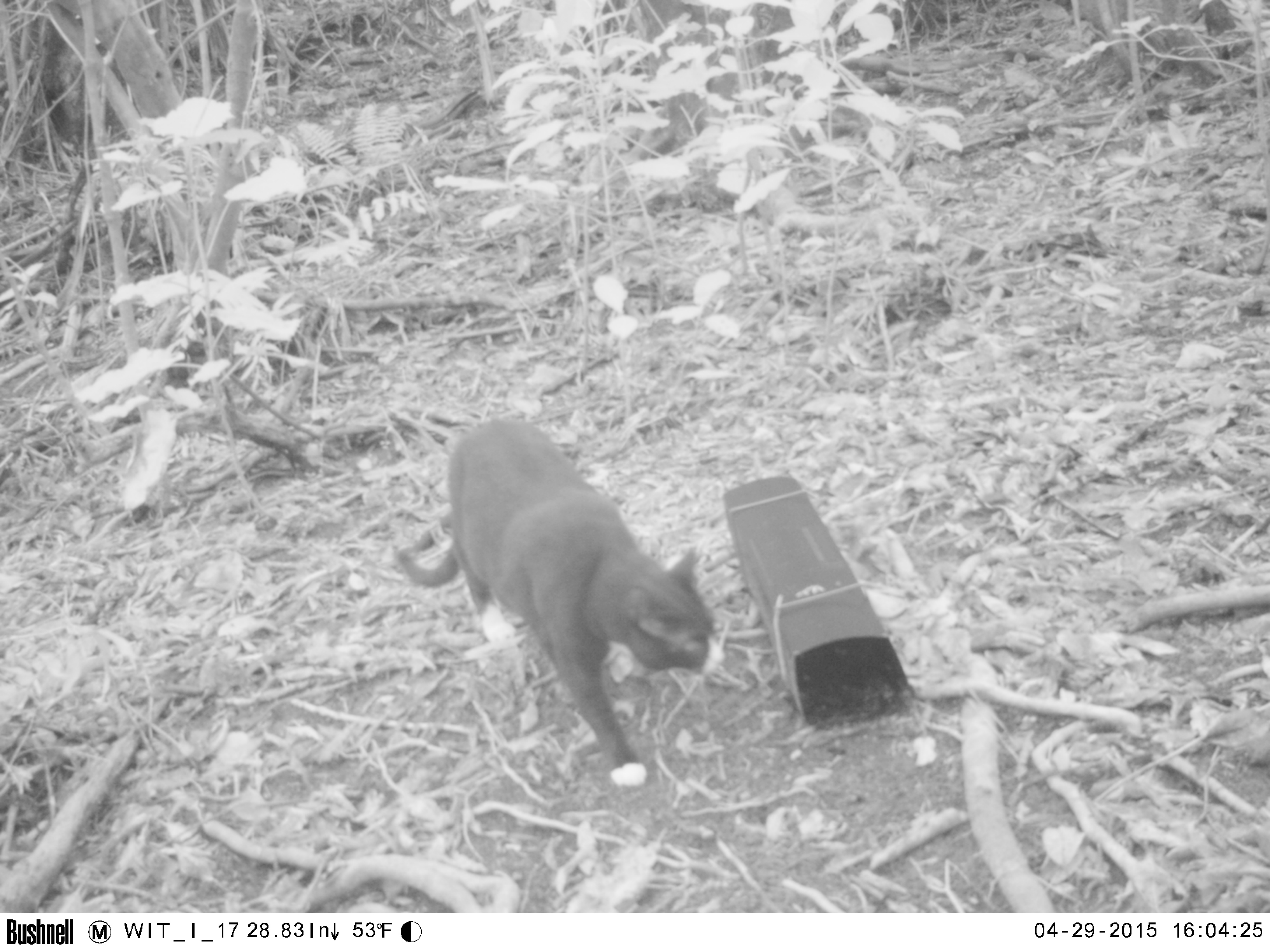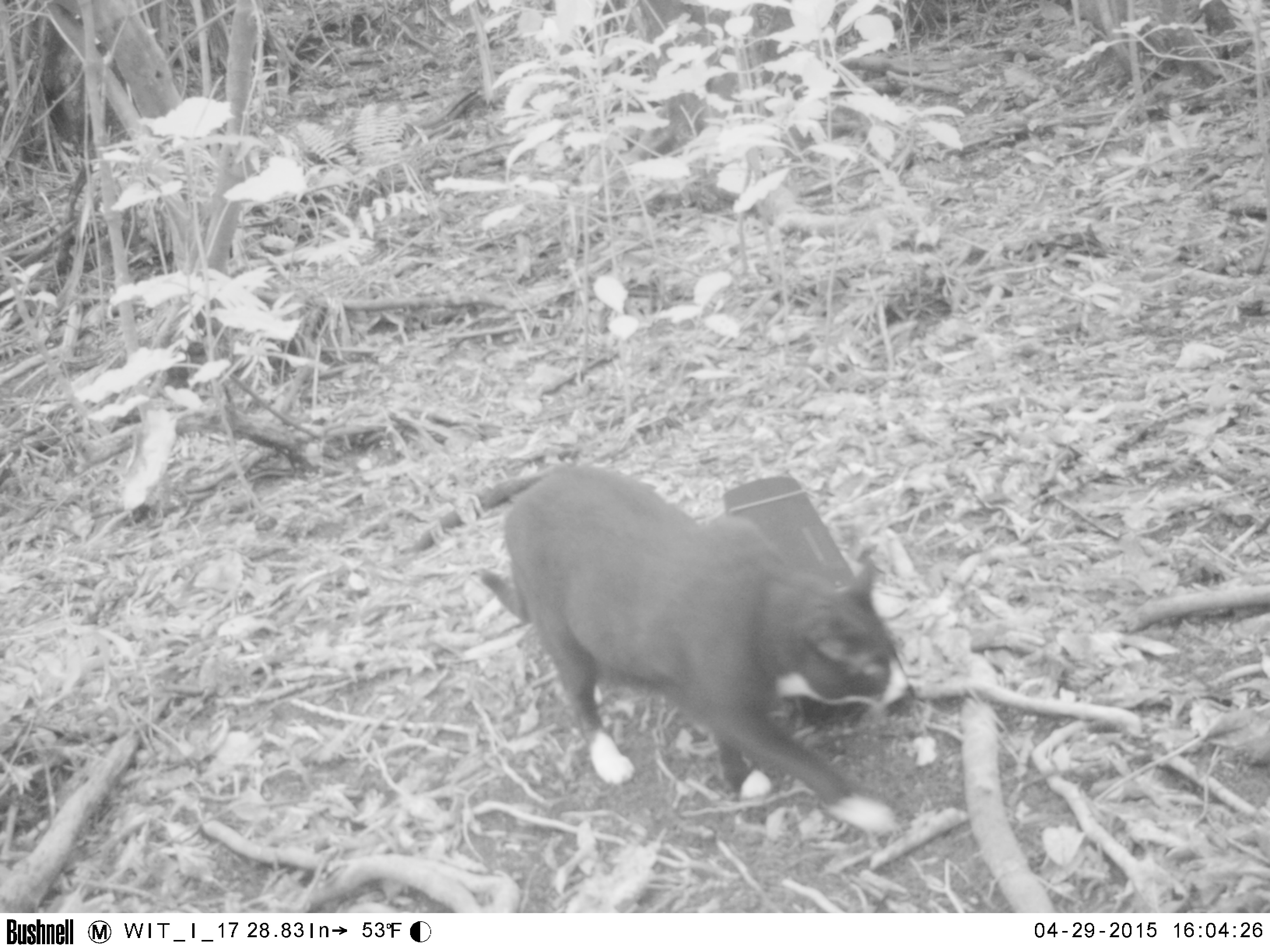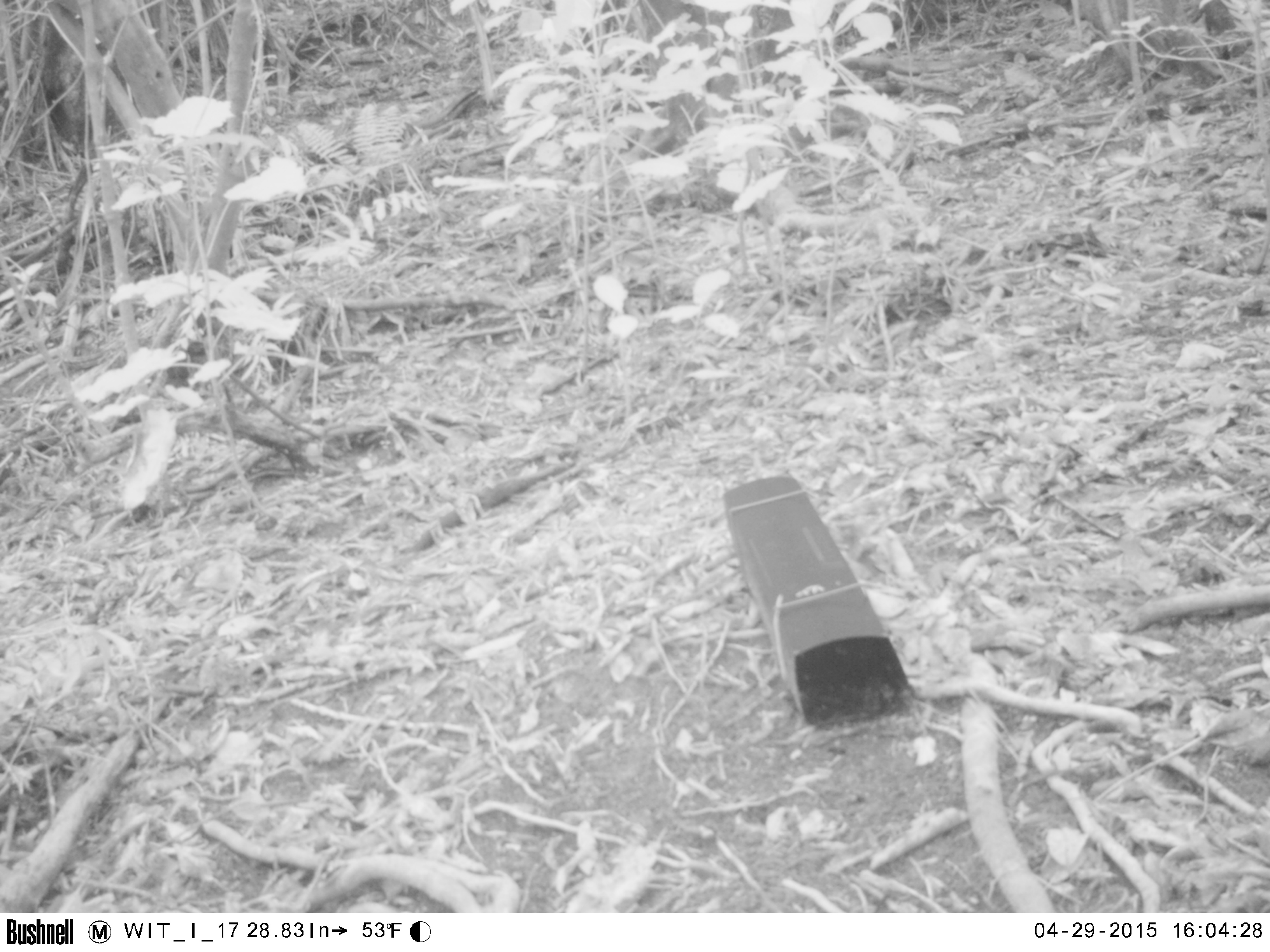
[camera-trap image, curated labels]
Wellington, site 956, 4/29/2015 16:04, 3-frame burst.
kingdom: Animalia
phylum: Chordata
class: Mammalia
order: Carnivora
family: Felidae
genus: Felis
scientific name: Felis catus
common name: cat